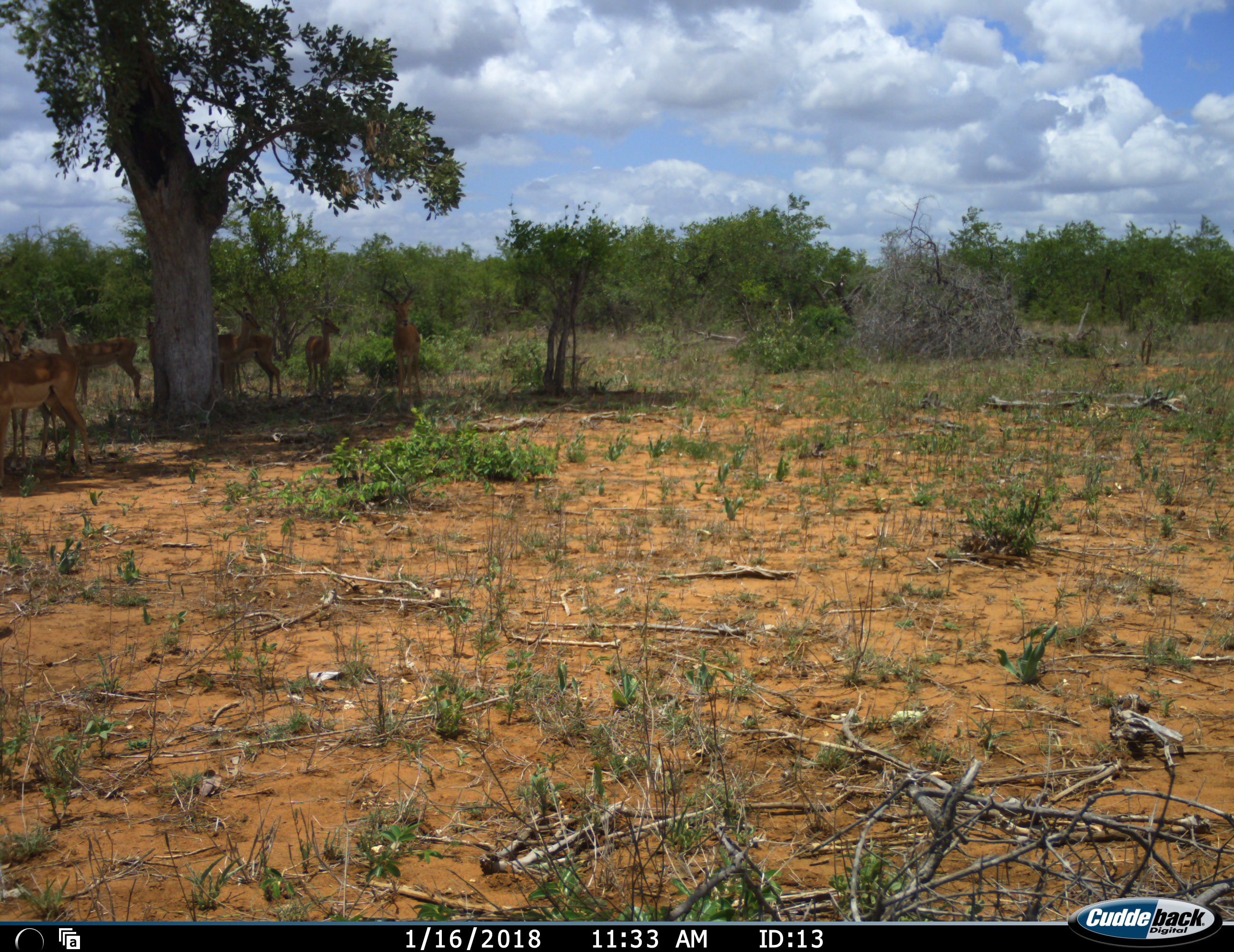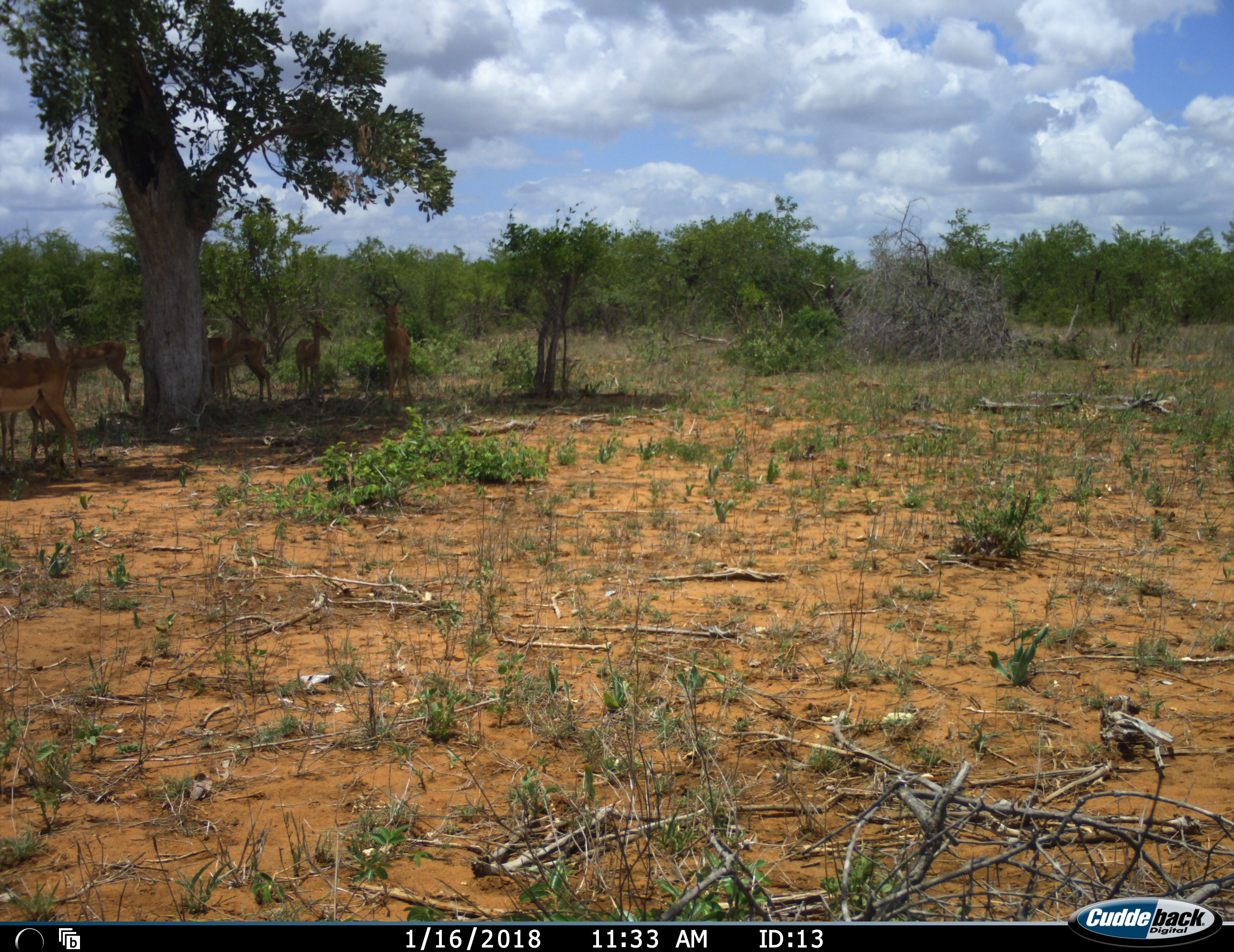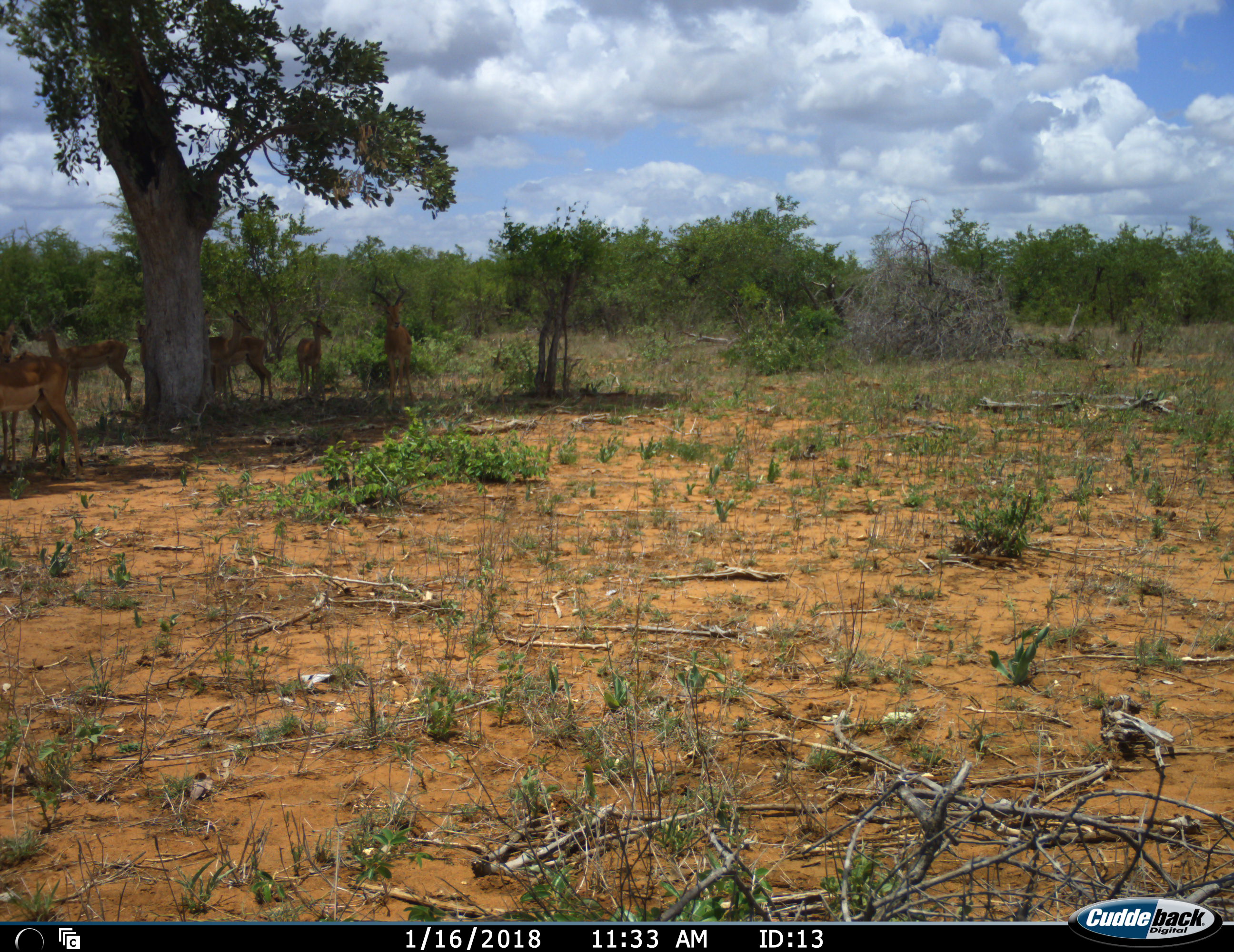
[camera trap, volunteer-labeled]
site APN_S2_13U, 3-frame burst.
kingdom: Animalia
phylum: Chordata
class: Mammalia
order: Artiodactyla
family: Bovidae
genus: Aepyceros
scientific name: Aepyceros melampus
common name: impala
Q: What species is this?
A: Impala (Aepyceros melampus).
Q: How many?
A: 7.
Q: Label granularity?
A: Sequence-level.